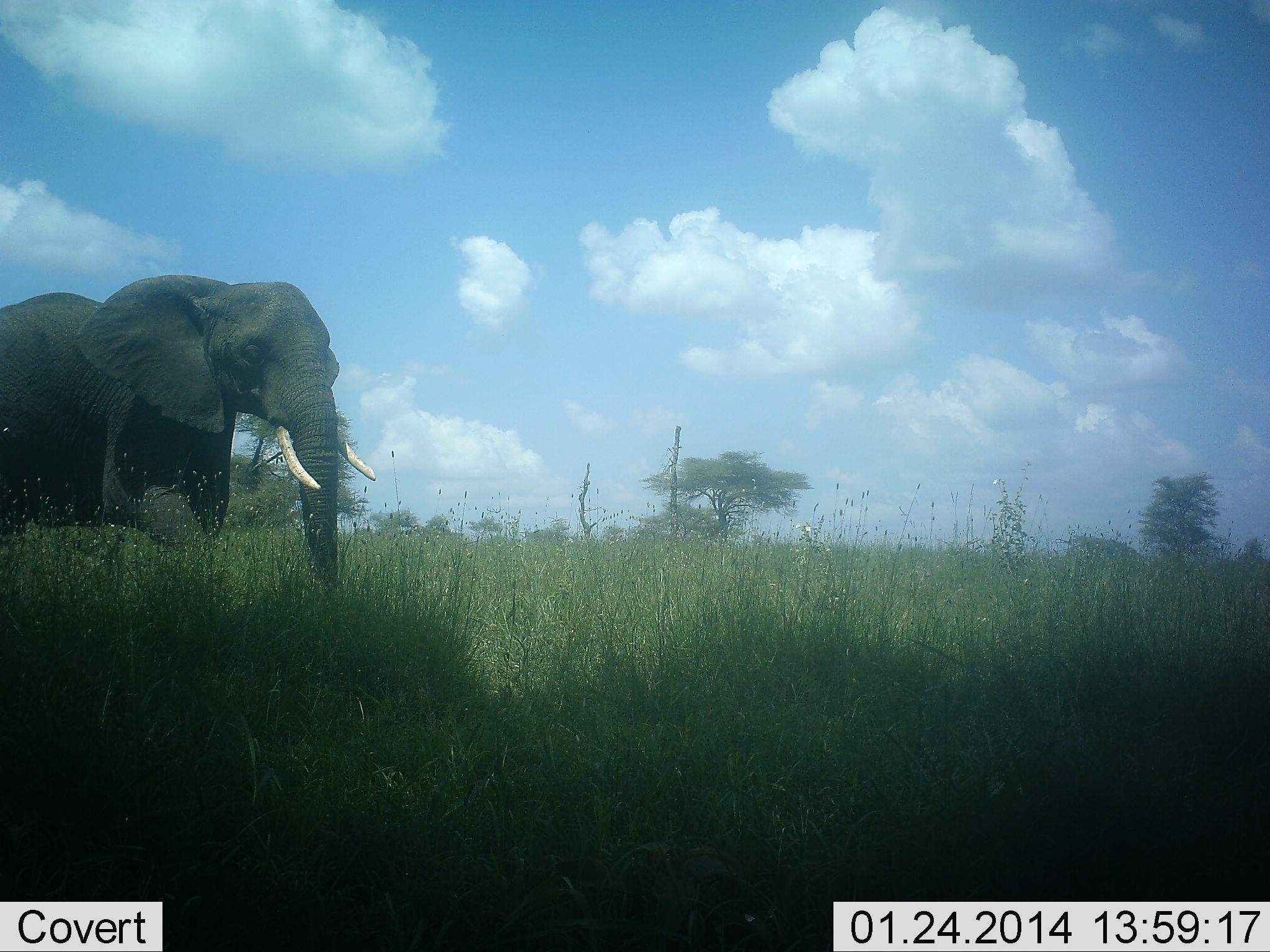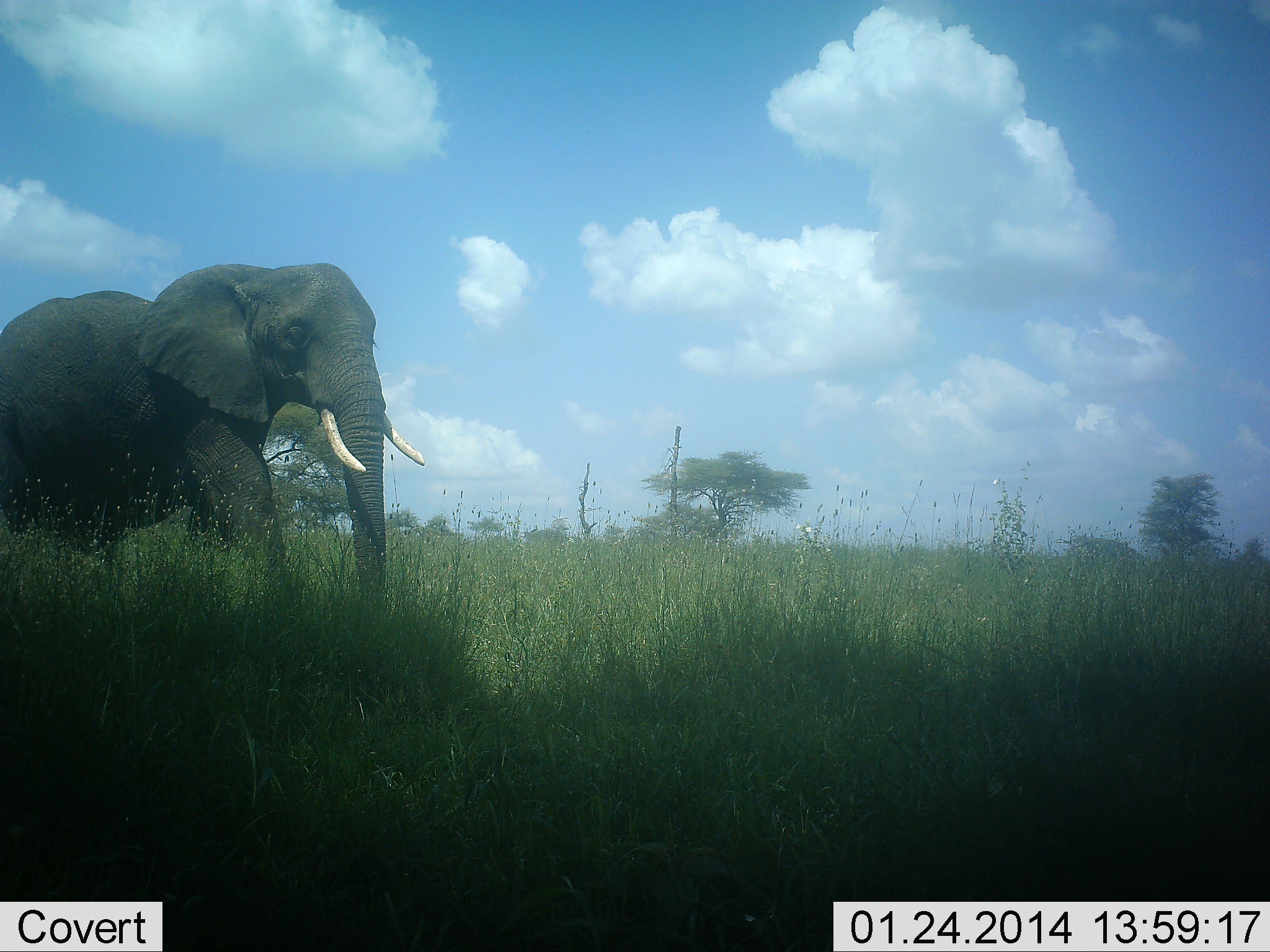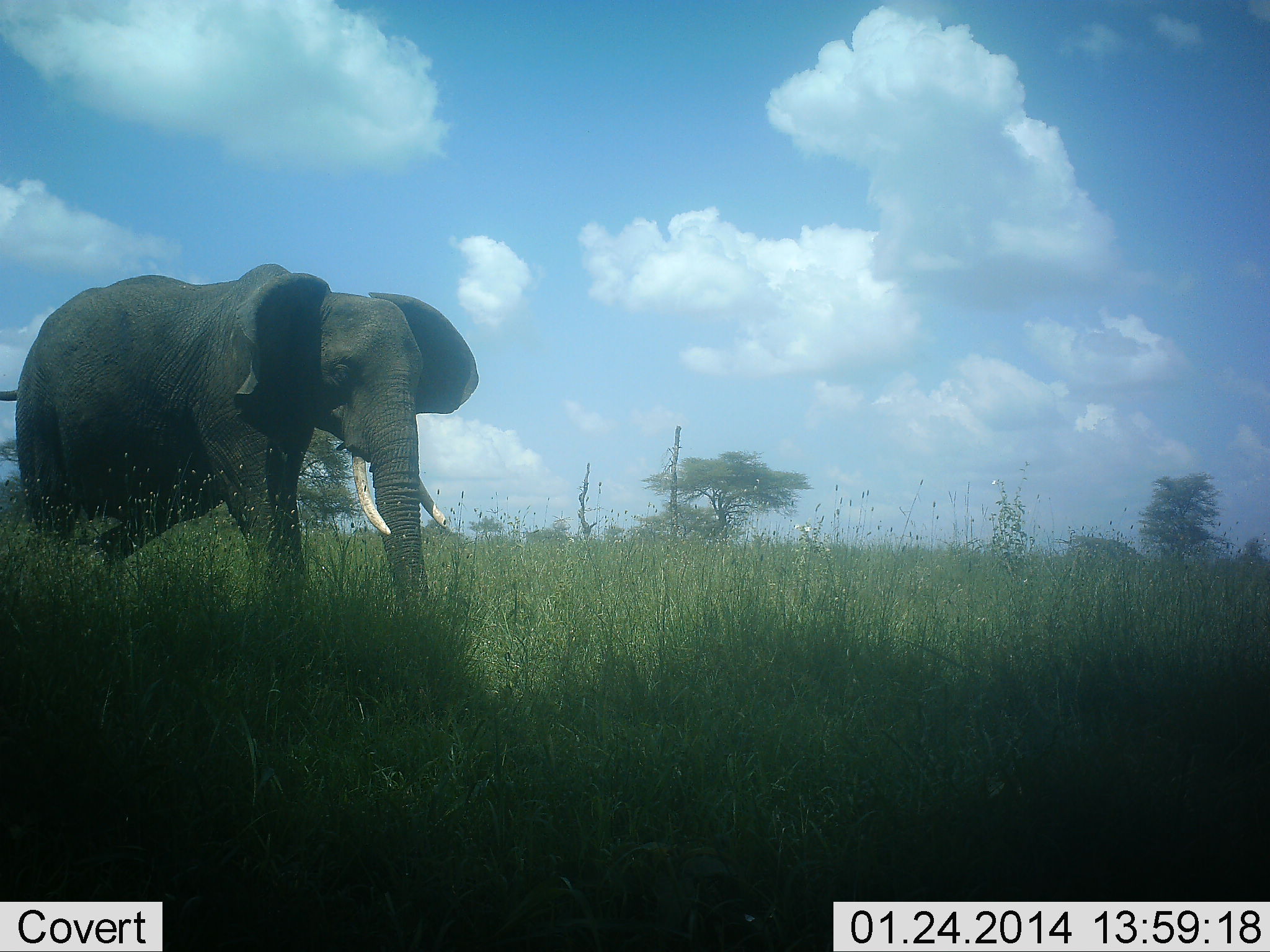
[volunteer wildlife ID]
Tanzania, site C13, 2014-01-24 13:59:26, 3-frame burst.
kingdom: Animalia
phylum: Chordata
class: Mammalia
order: Proboscidea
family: Elephantidae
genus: Loxodonta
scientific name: Loxodonta africana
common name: african bush elephant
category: elephant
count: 1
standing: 0%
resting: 0%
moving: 100%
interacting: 0%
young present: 0%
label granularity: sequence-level